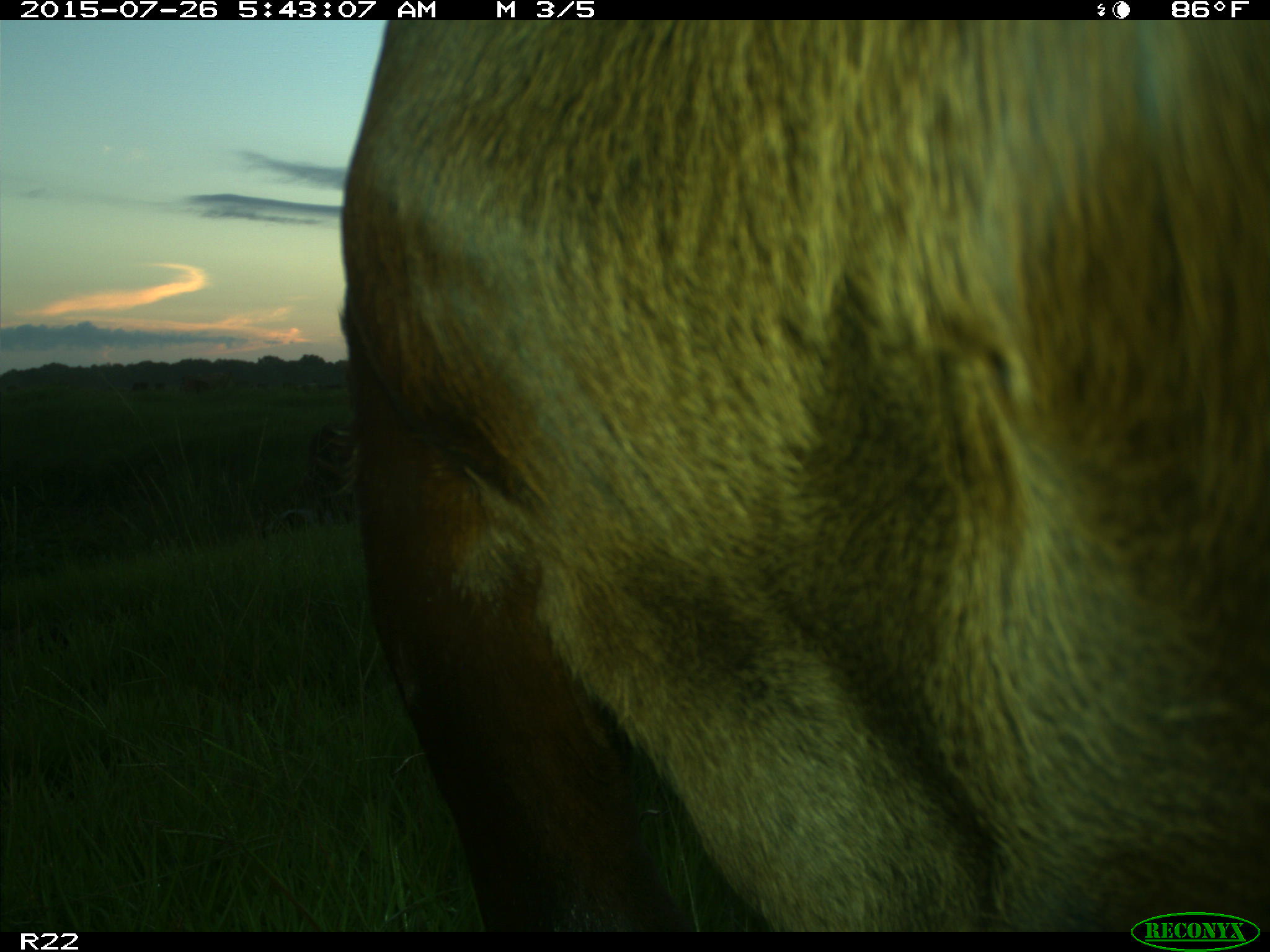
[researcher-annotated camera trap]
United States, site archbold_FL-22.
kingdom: Animalia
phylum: Chordata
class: Mammalia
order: Artiodactyla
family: Bovidae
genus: Bos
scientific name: Bos taurus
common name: domestic cow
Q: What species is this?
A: Bos taurus (domestic cow).